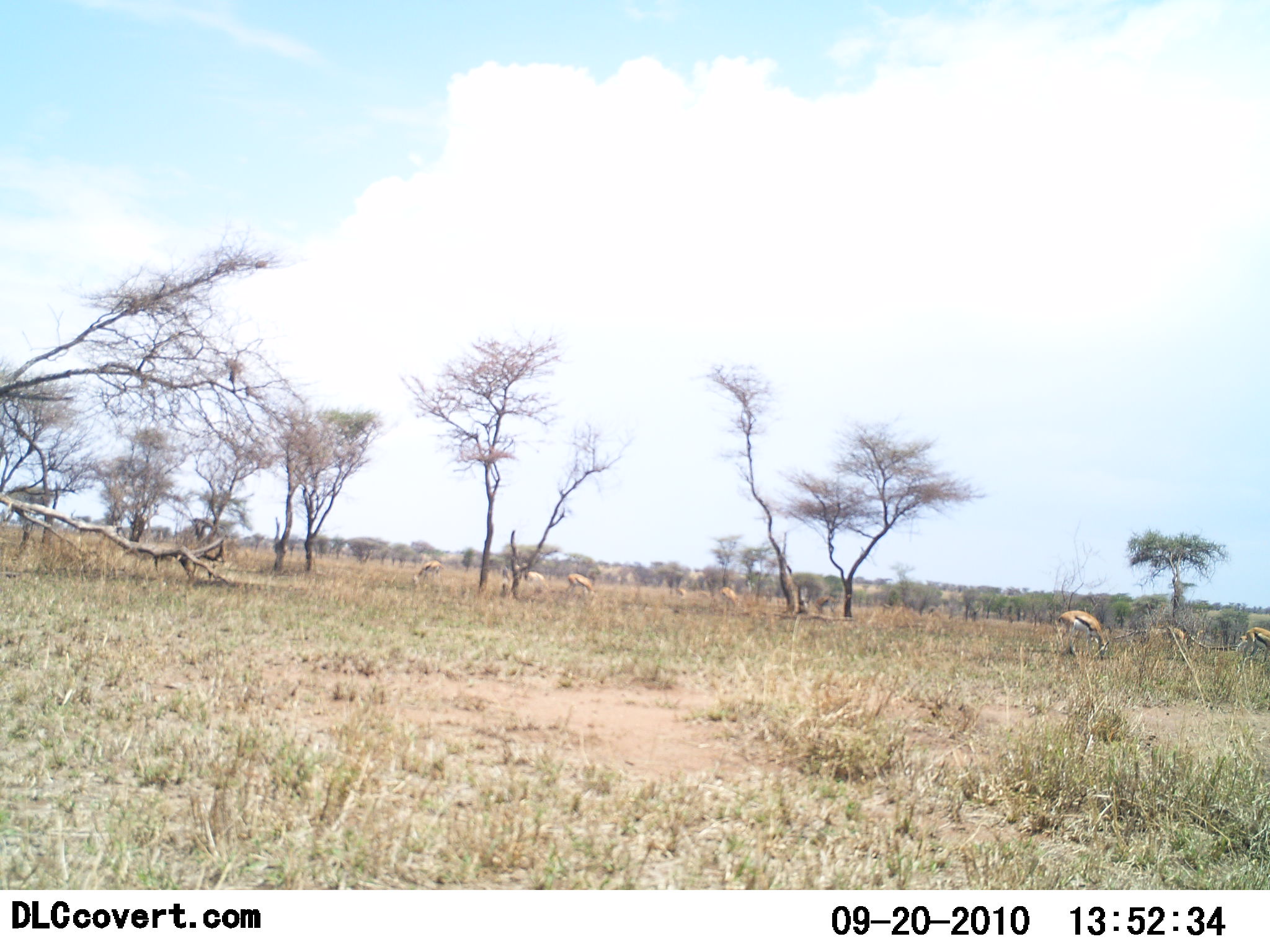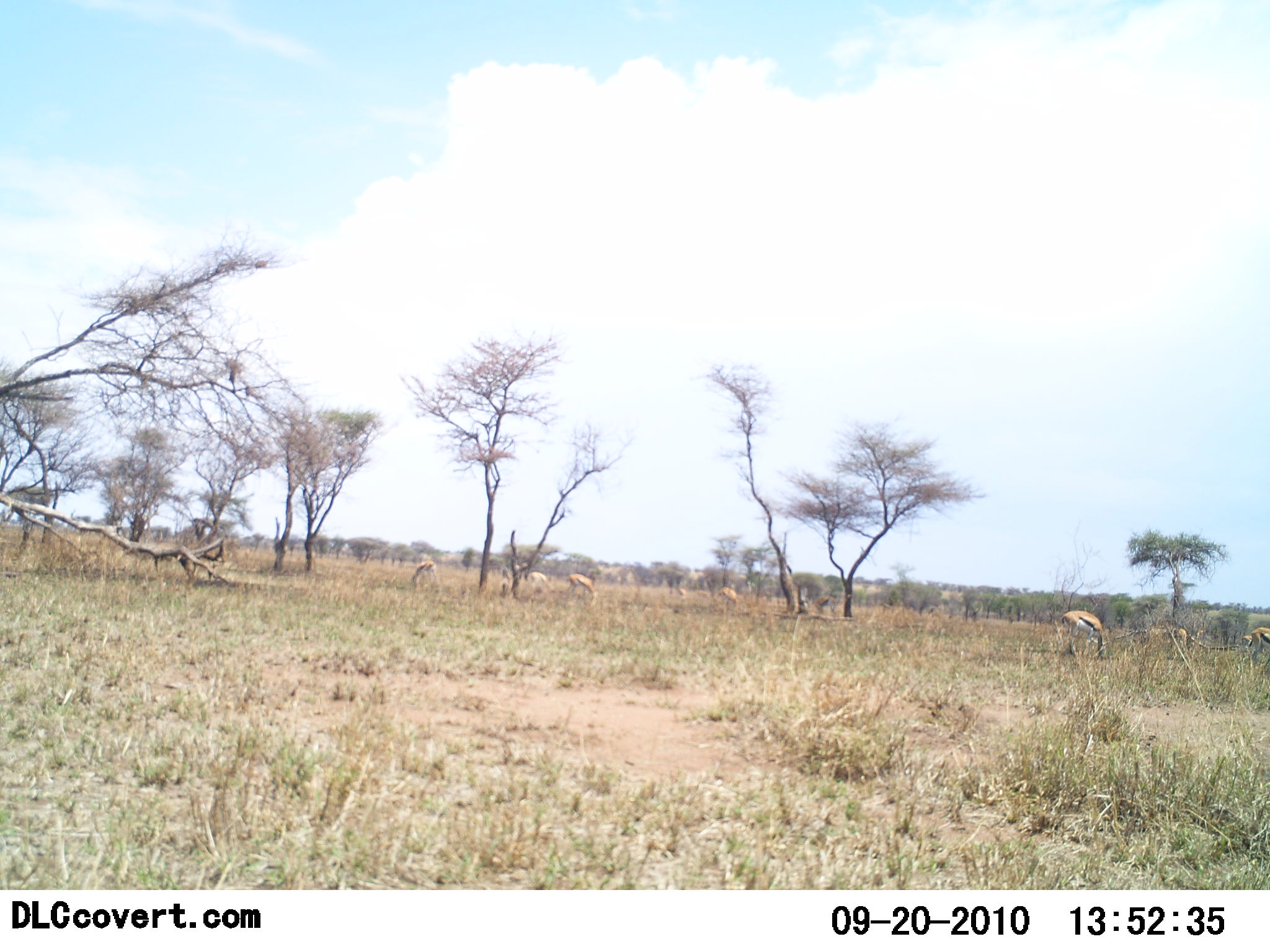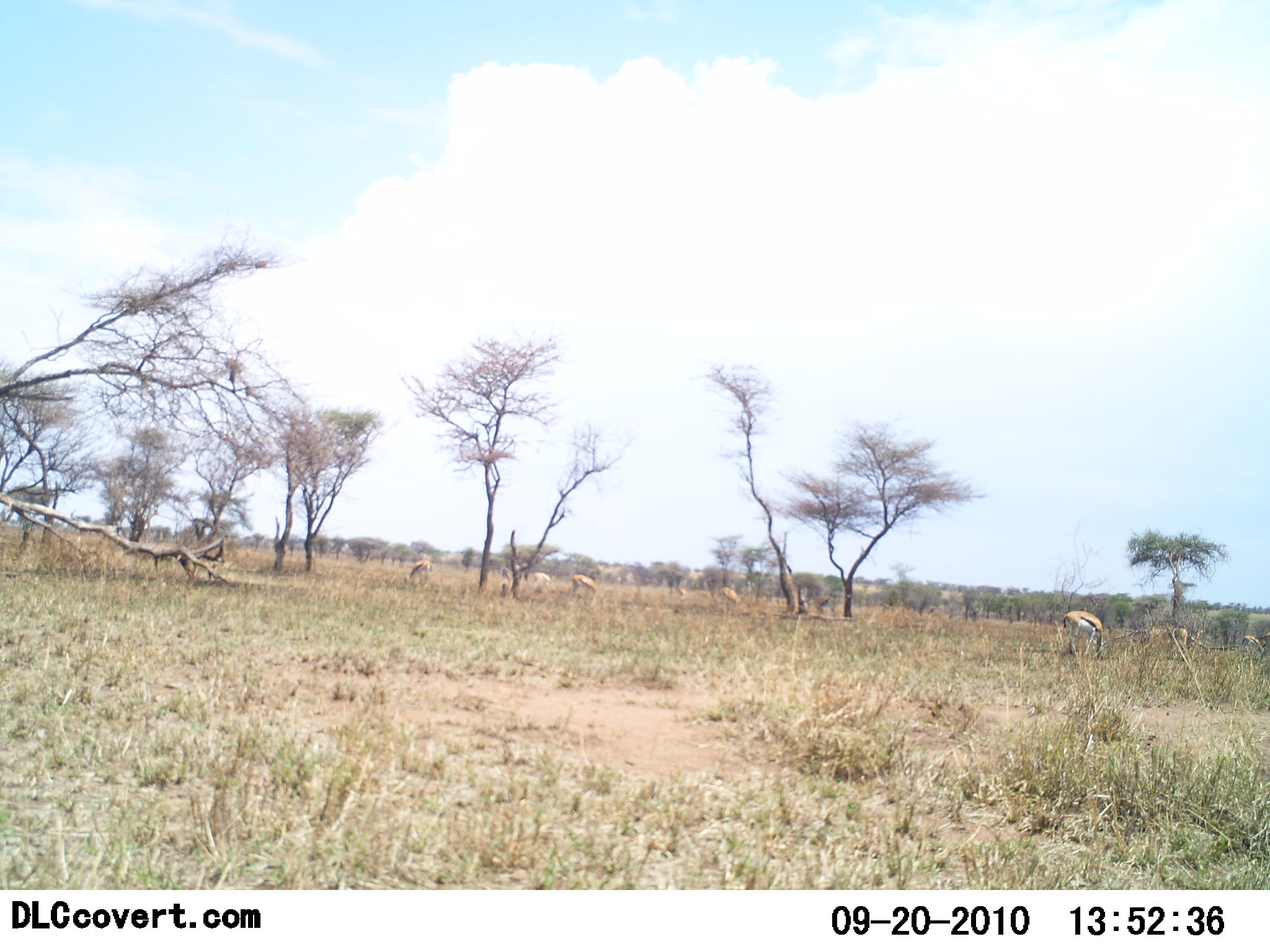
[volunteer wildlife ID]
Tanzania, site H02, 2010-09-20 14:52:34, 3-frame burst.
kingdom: Animalia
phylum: Chordata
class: Mammalia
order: Artiodactyla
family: Bovidae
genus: Eudorcas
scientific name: Eudorcas thomsonii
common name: thomson's gazelle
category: gazellethomsons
Gazellethomsons (thomson's gazelle) (Eudorcas thomsonii), count 7. Behavior (volunteer vote fractions): standing 55%, resting 0%, moving 0%, interacting 0%. Young present (vote fraction): 0%. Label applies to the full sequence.